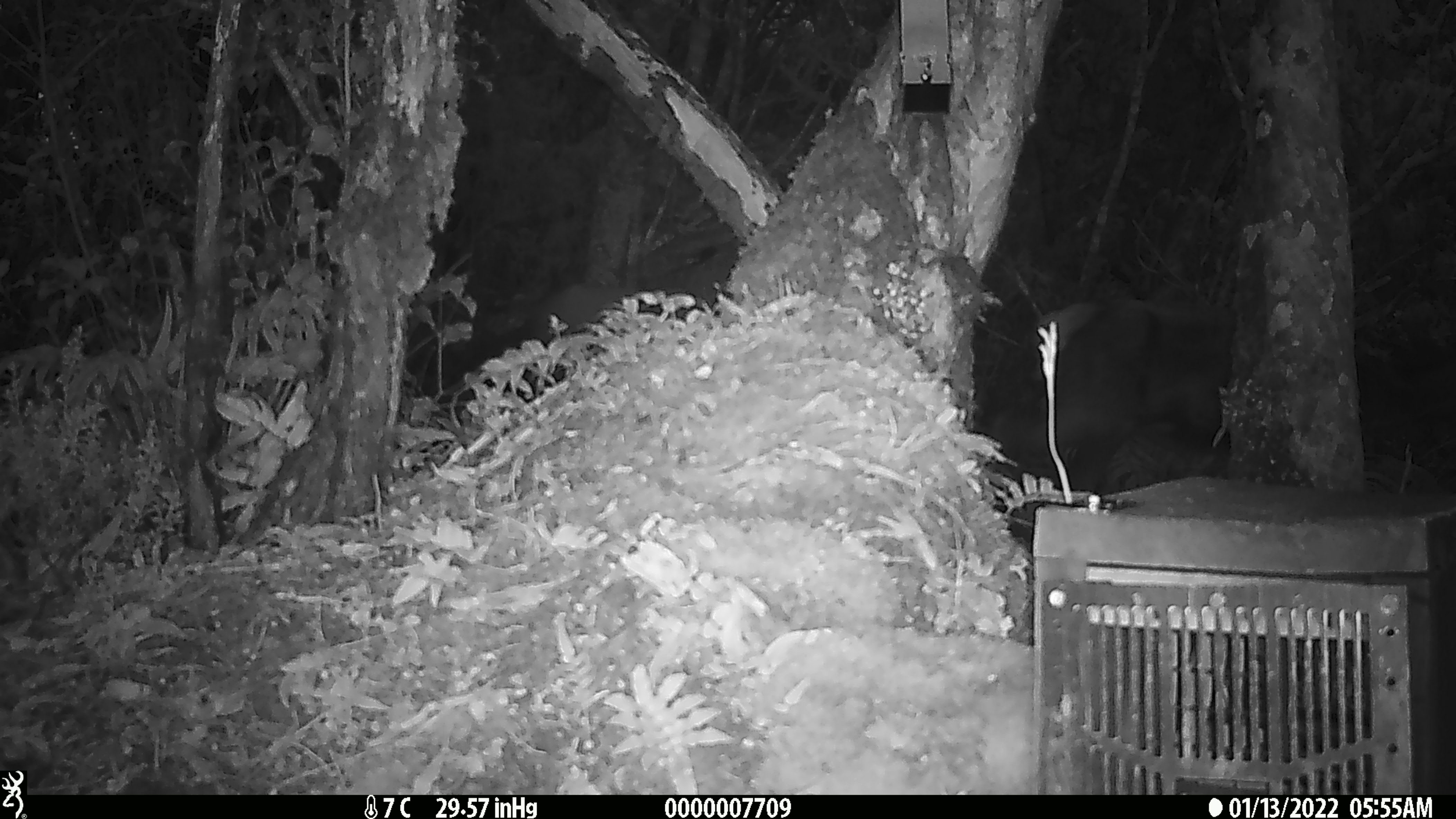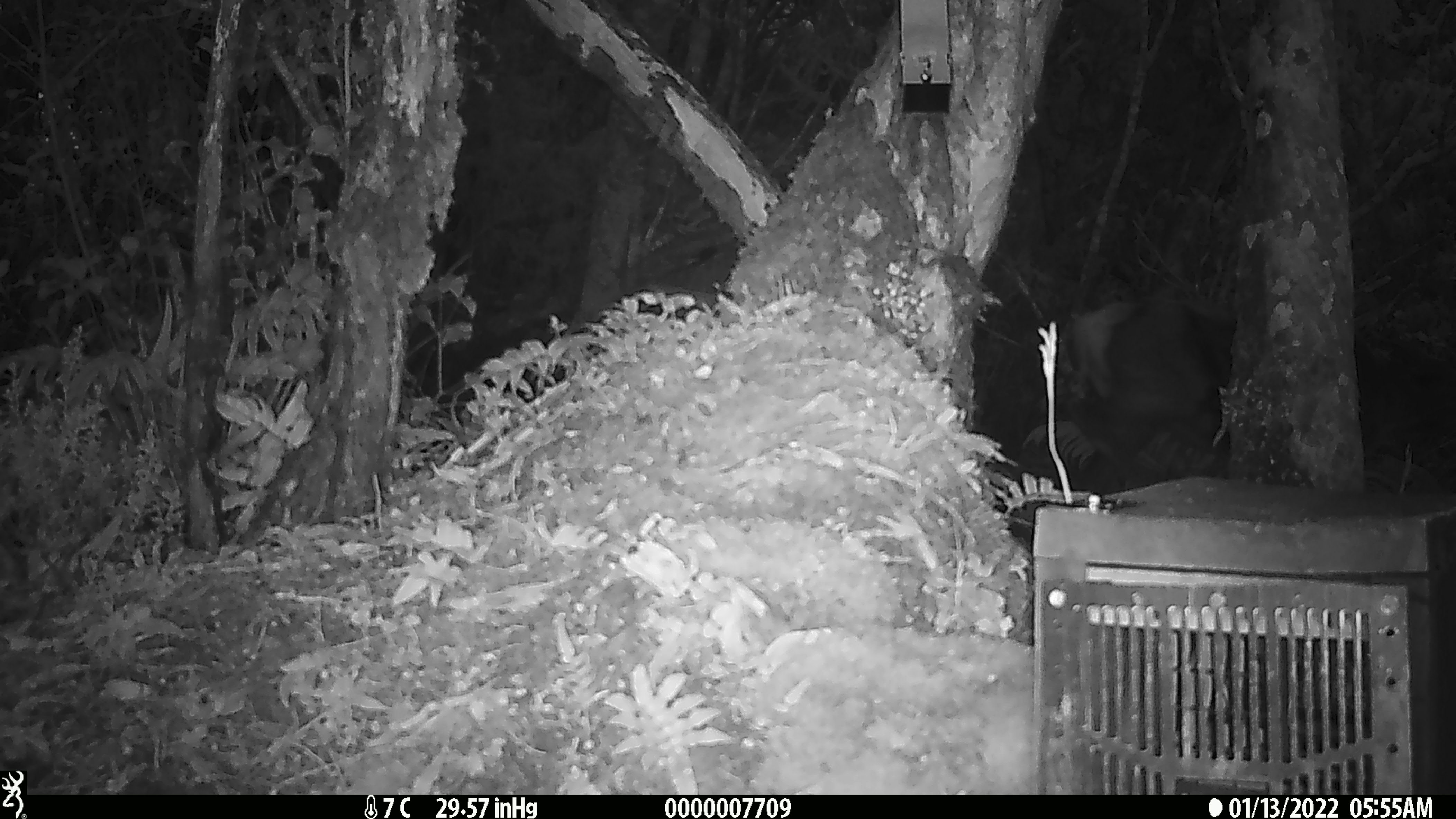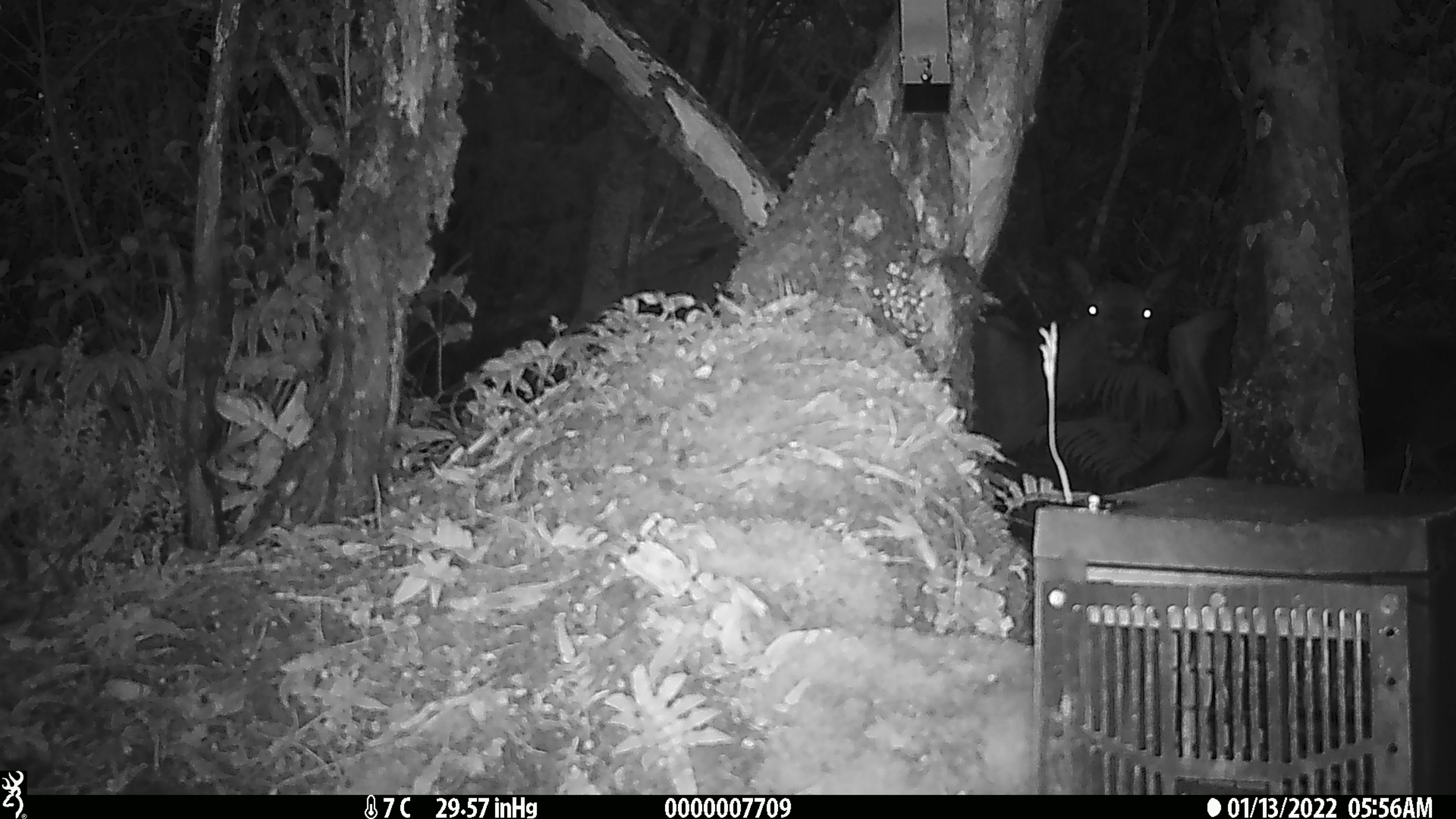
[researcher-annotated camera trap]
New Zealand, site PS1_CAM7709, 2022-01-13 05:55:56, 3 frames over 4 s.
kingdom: Animalia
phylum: Chordata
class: Mammalia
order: Artiodactyla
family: Cervidae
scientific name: Cervidae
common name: deer